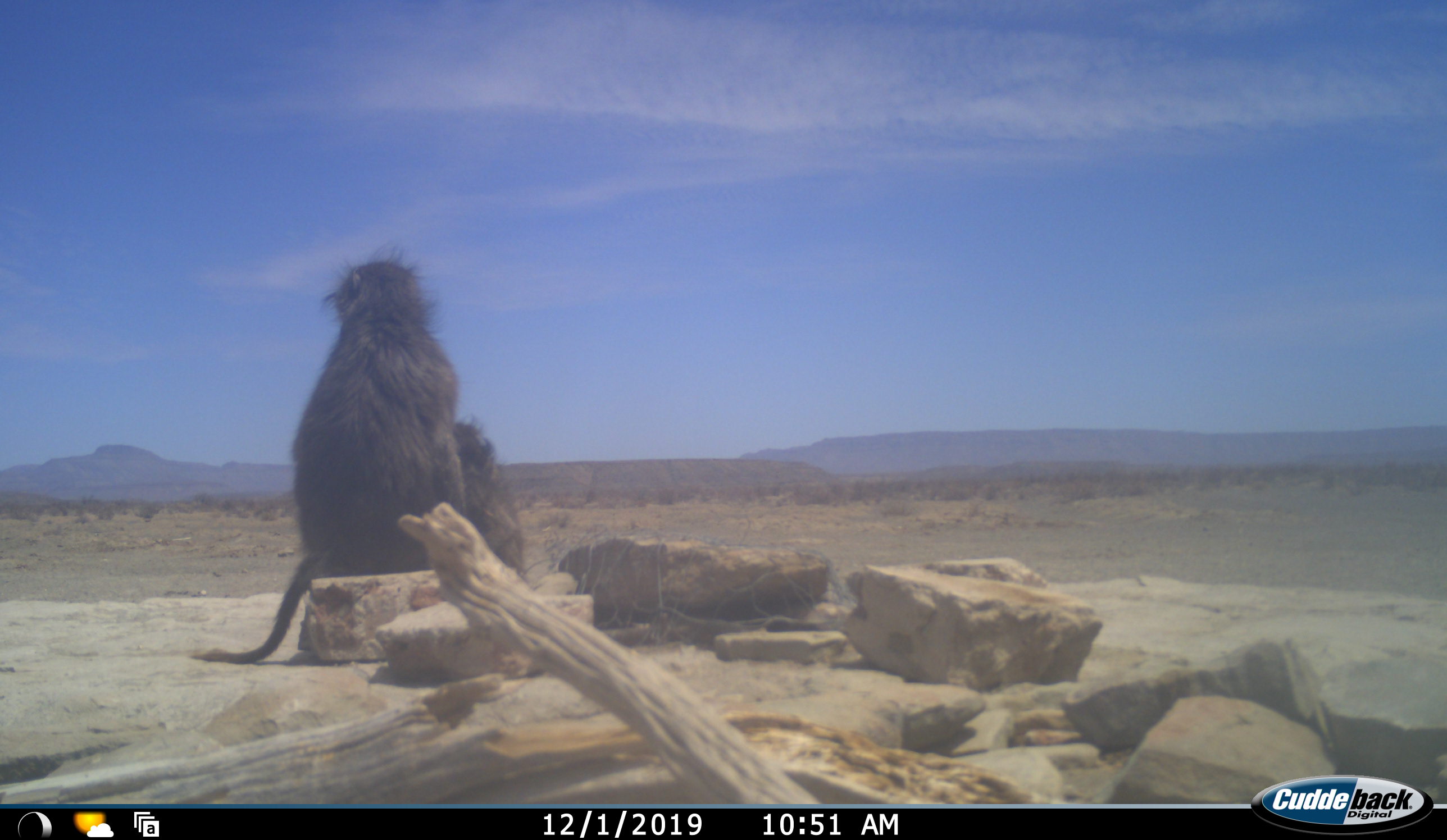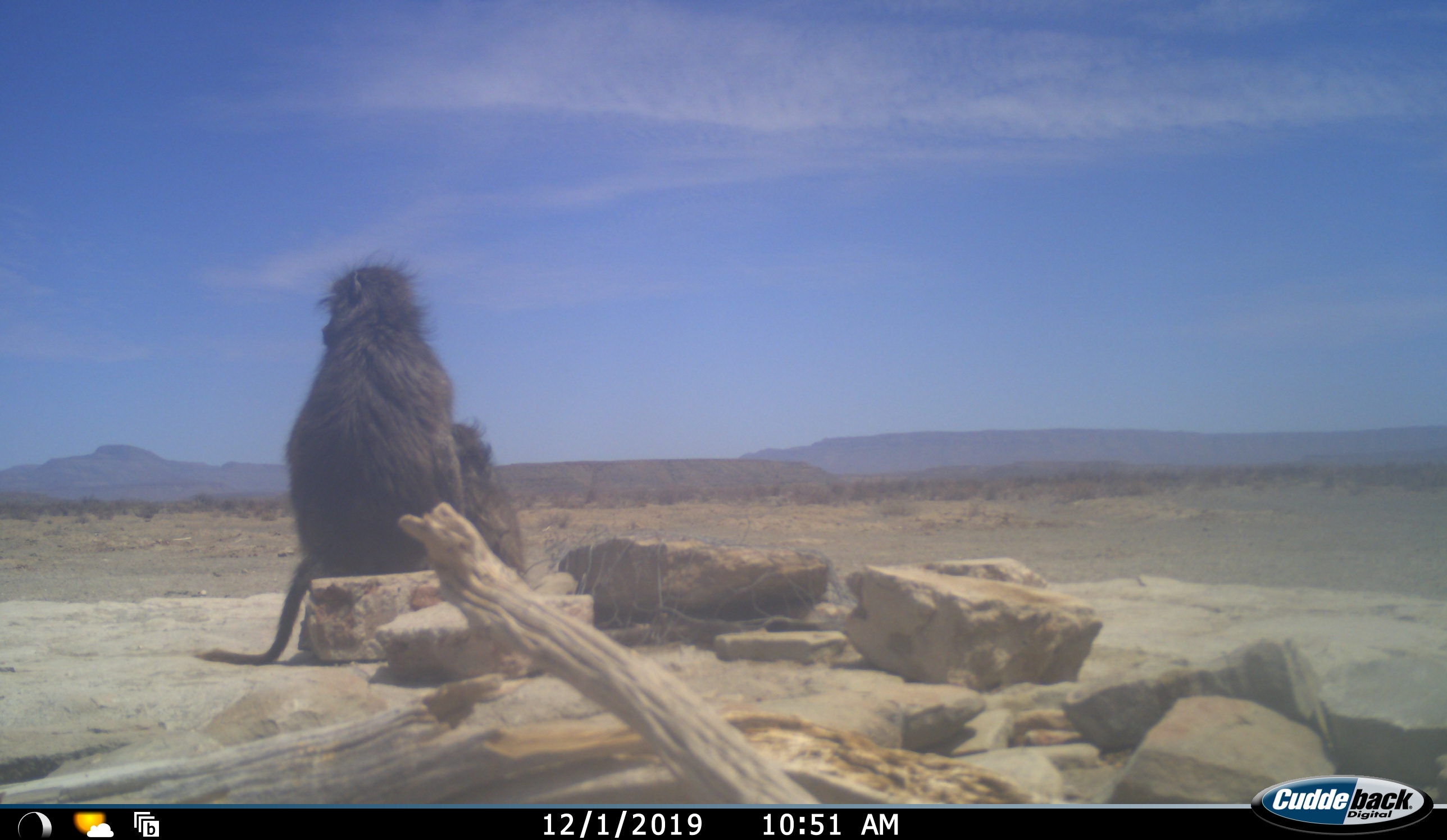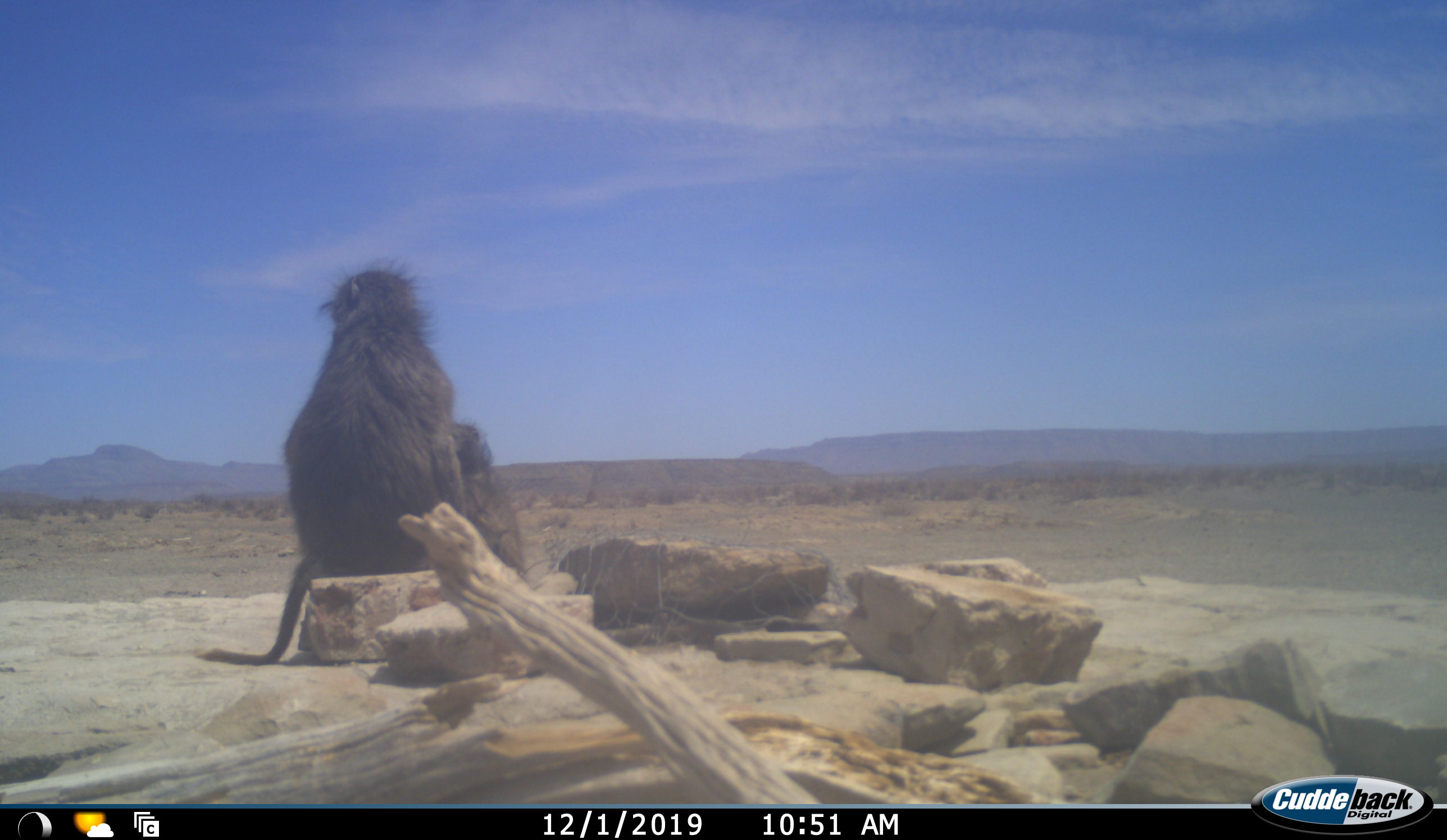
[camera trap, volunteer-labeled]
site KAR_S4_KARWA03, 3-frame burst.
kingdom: Animalia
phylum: Chordata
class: Mammalia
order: Primates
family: Cercopithecidae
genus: Papio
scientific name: Papio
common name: baboon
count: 2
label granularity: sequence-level